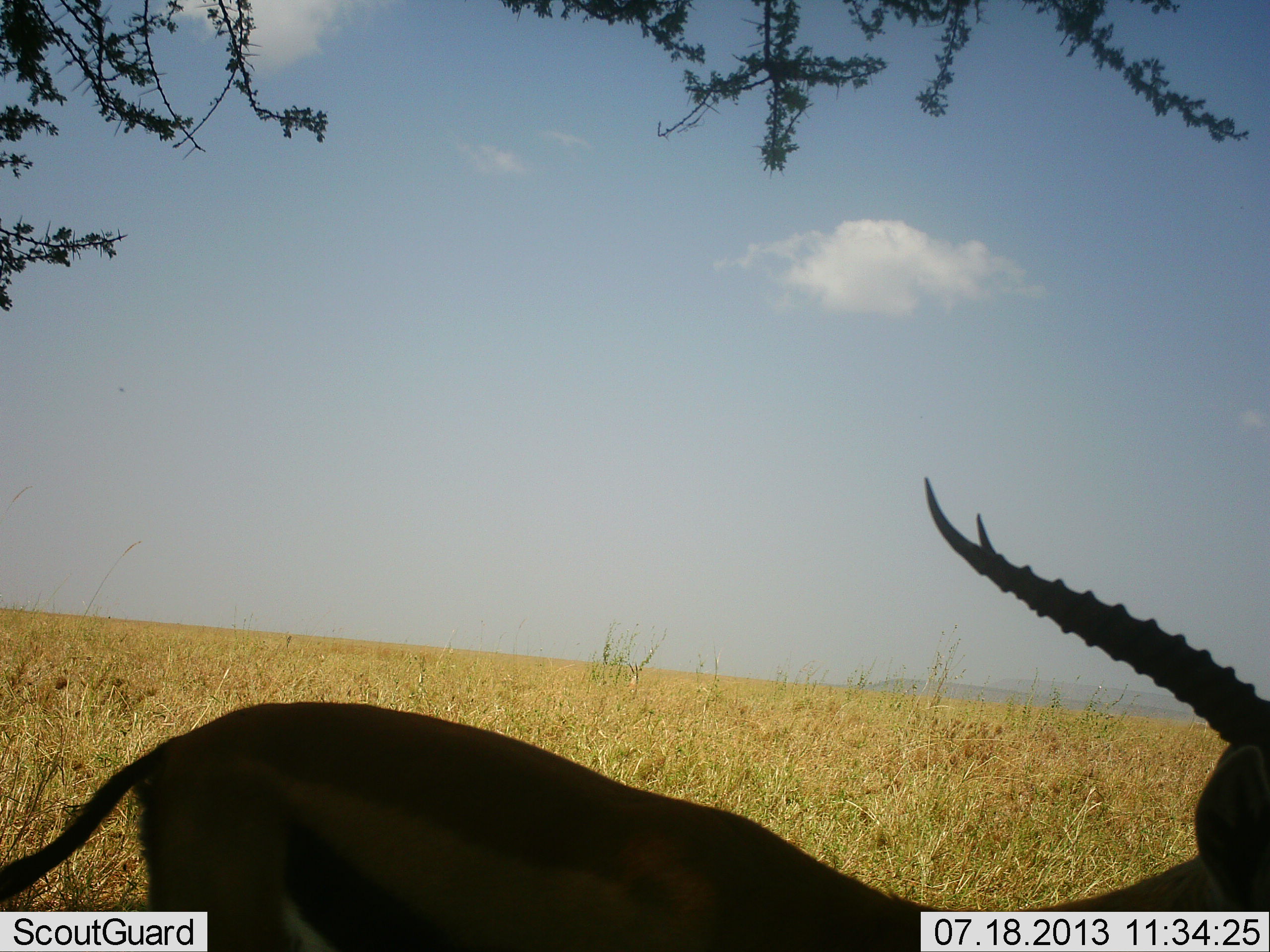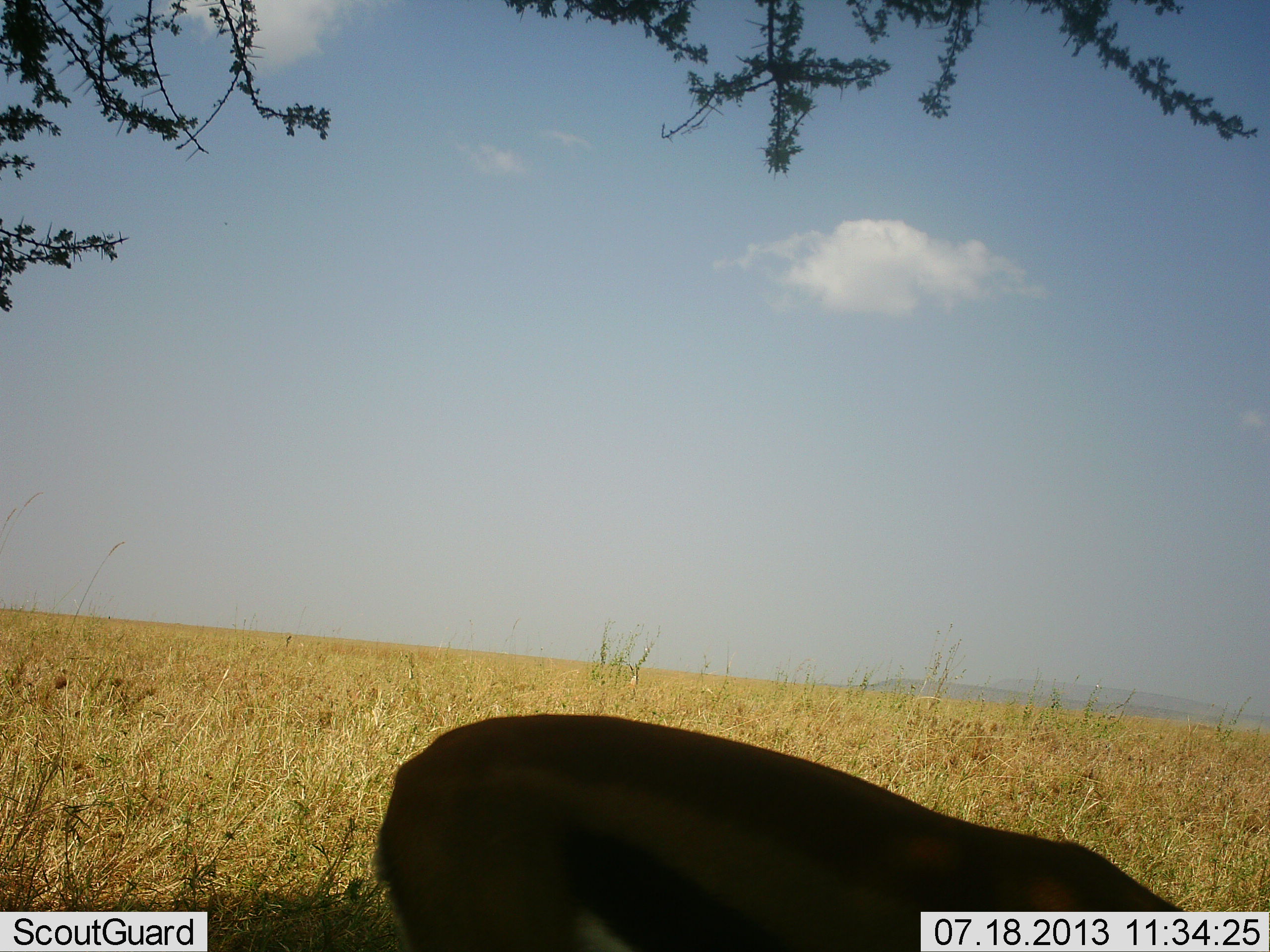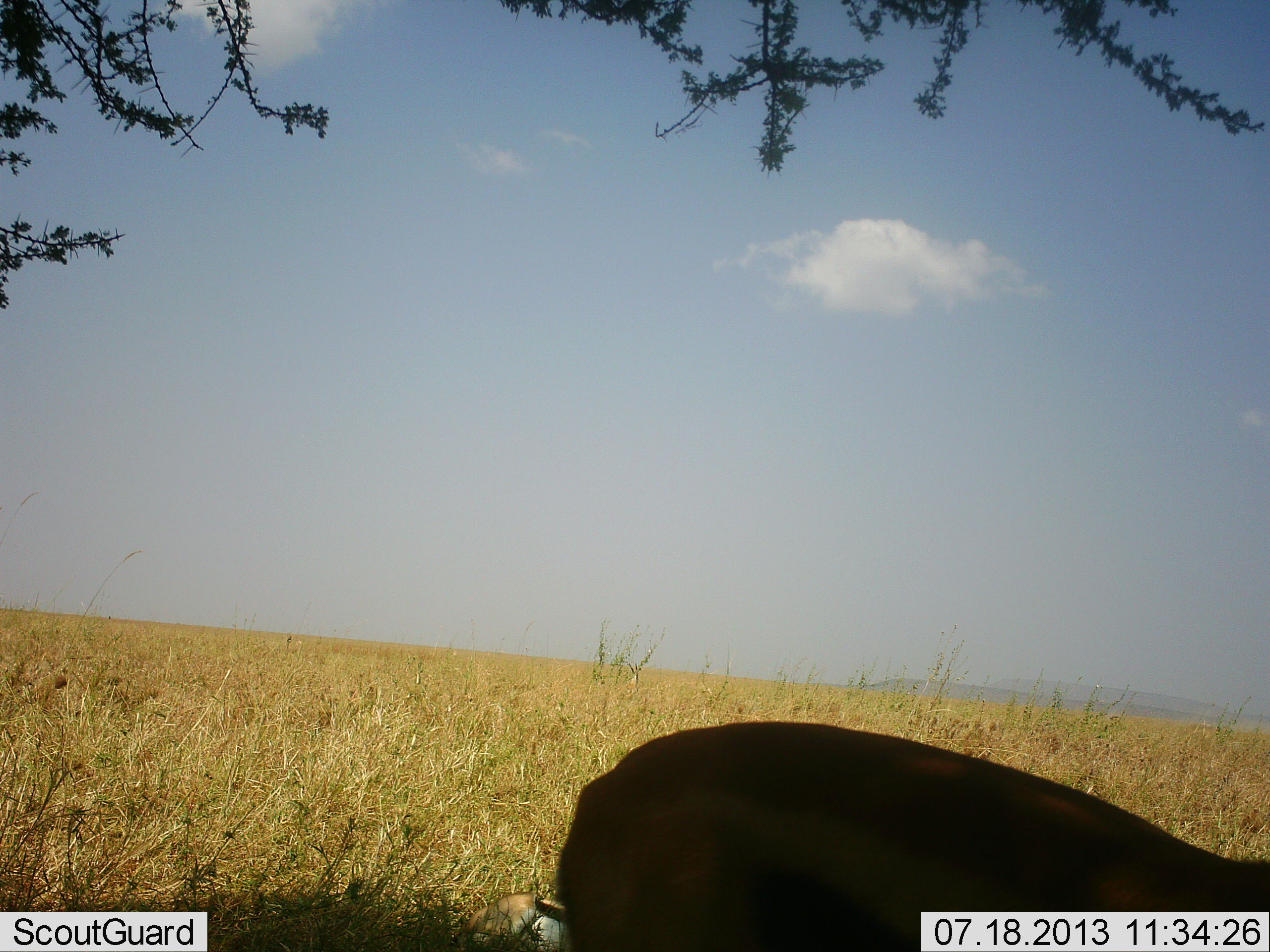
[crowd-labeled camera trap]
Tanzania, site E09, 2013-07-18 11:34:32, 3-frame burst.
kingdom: Animalia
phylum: Chordata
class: Mammalia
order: Artiodactyla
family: Bovidae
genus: Eudorcas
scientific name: Eudorcas thomsonii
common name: thomson's gazelle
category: gazellethomsons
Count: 1.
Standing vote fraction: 25%.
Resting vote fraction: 0%.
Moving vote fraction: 75%.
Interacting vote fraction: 0%.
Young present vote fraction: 0%.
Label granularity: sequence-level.